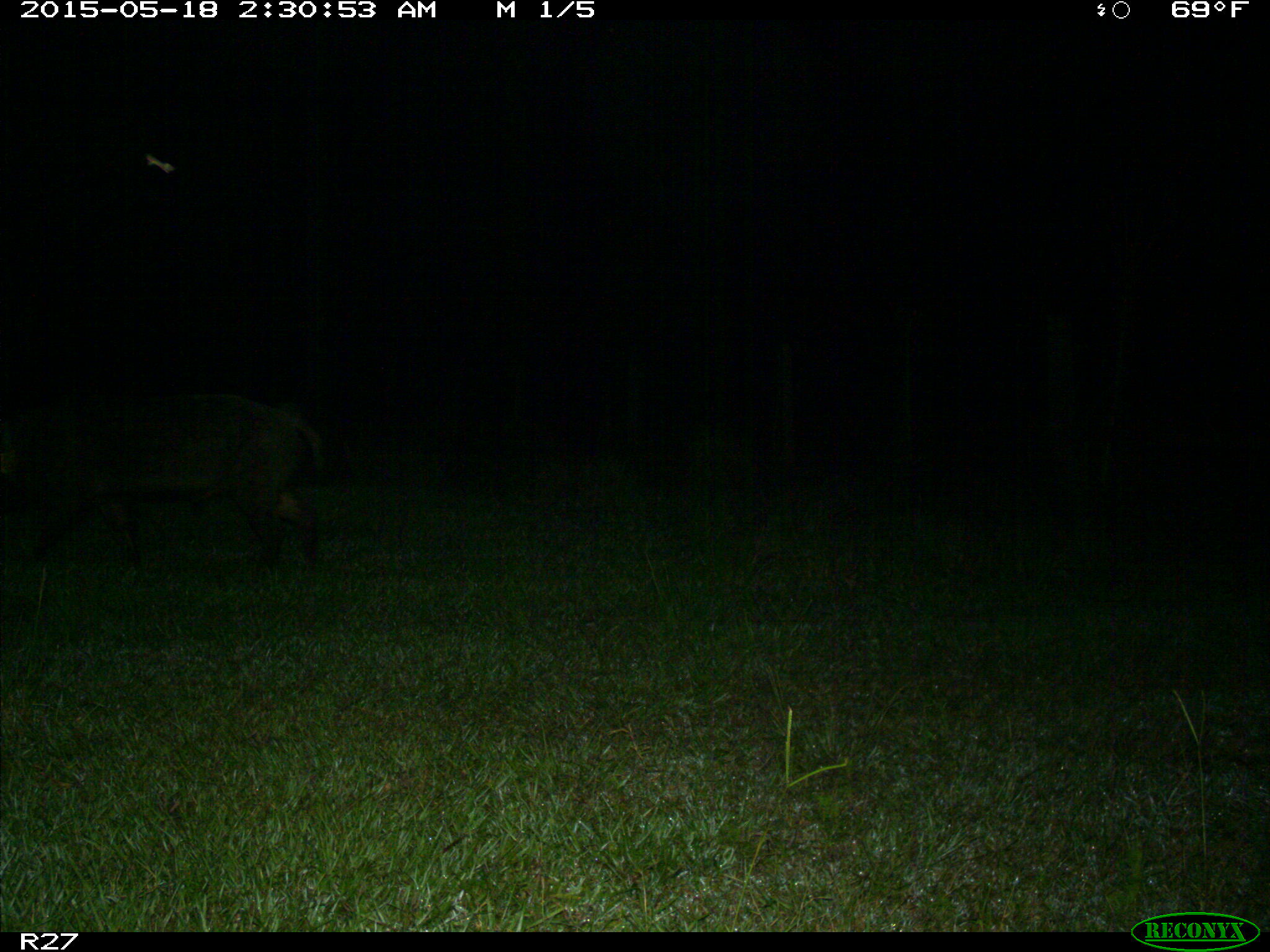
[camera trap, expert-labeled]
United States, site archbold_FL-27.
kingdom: Animalia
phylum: Chordata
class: Mammalia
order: Artiodactyla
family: Suidae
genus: Sus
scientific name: Sus scrofa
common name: wild boar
Sus scrofa (wild boar).